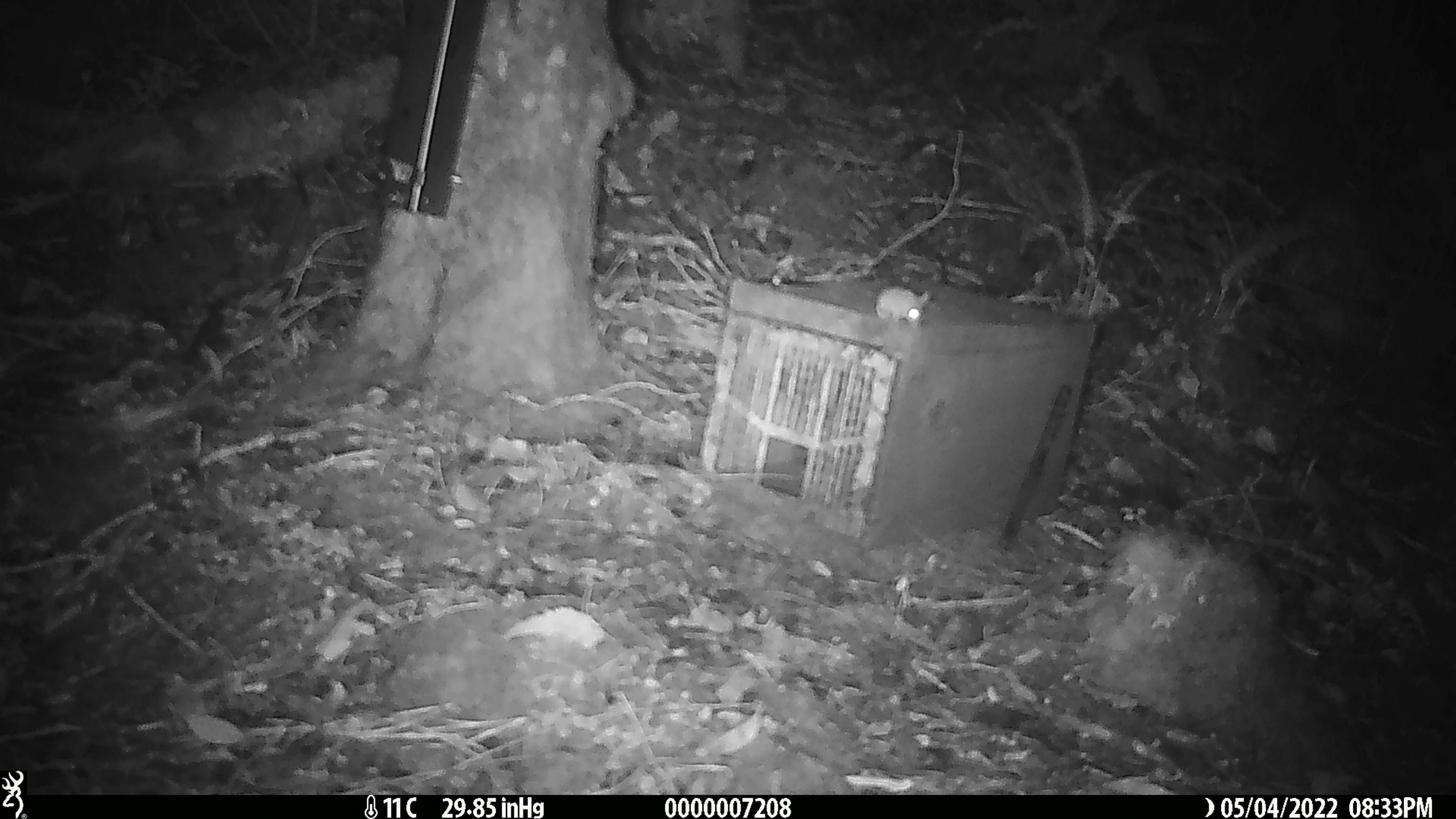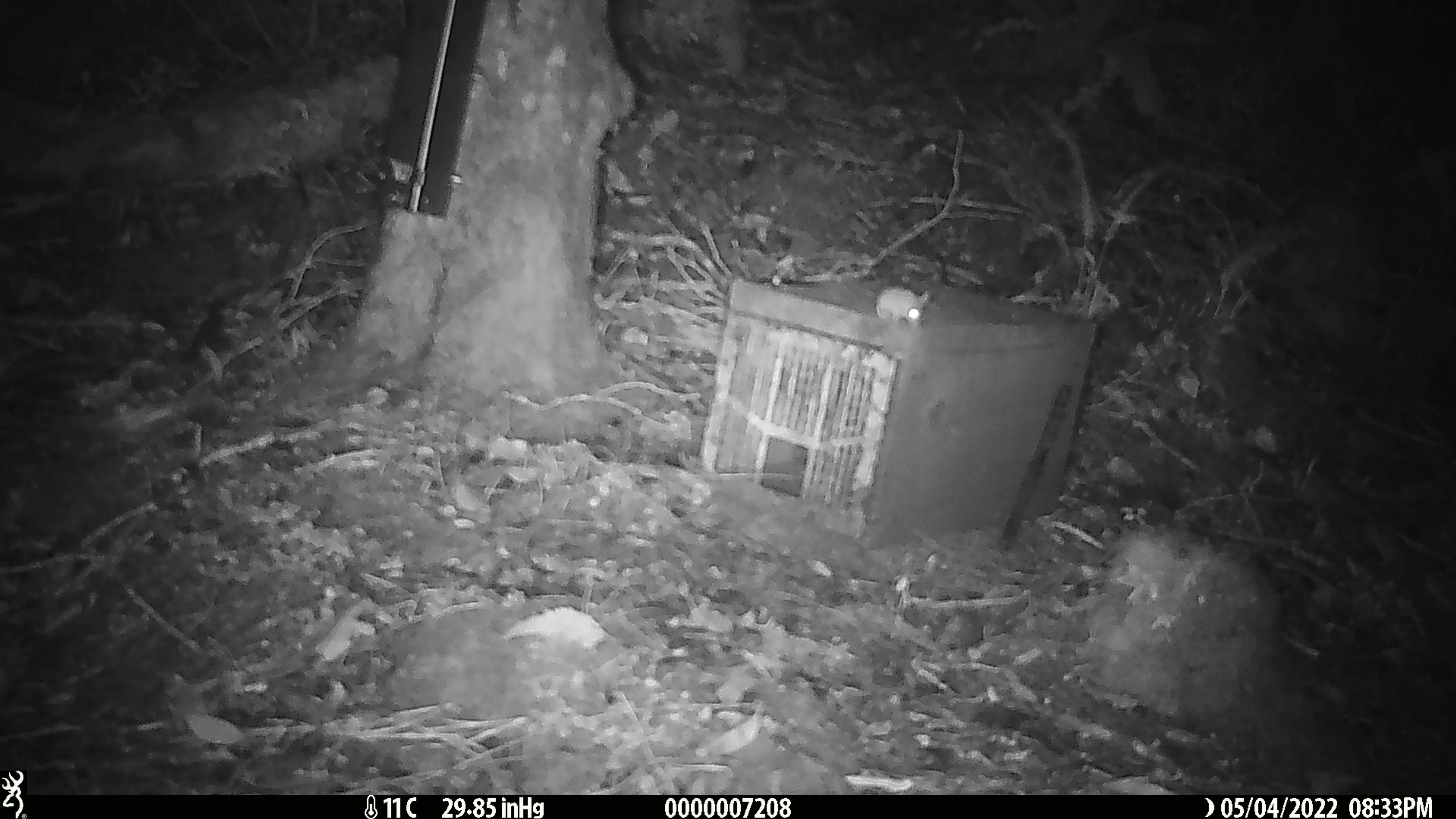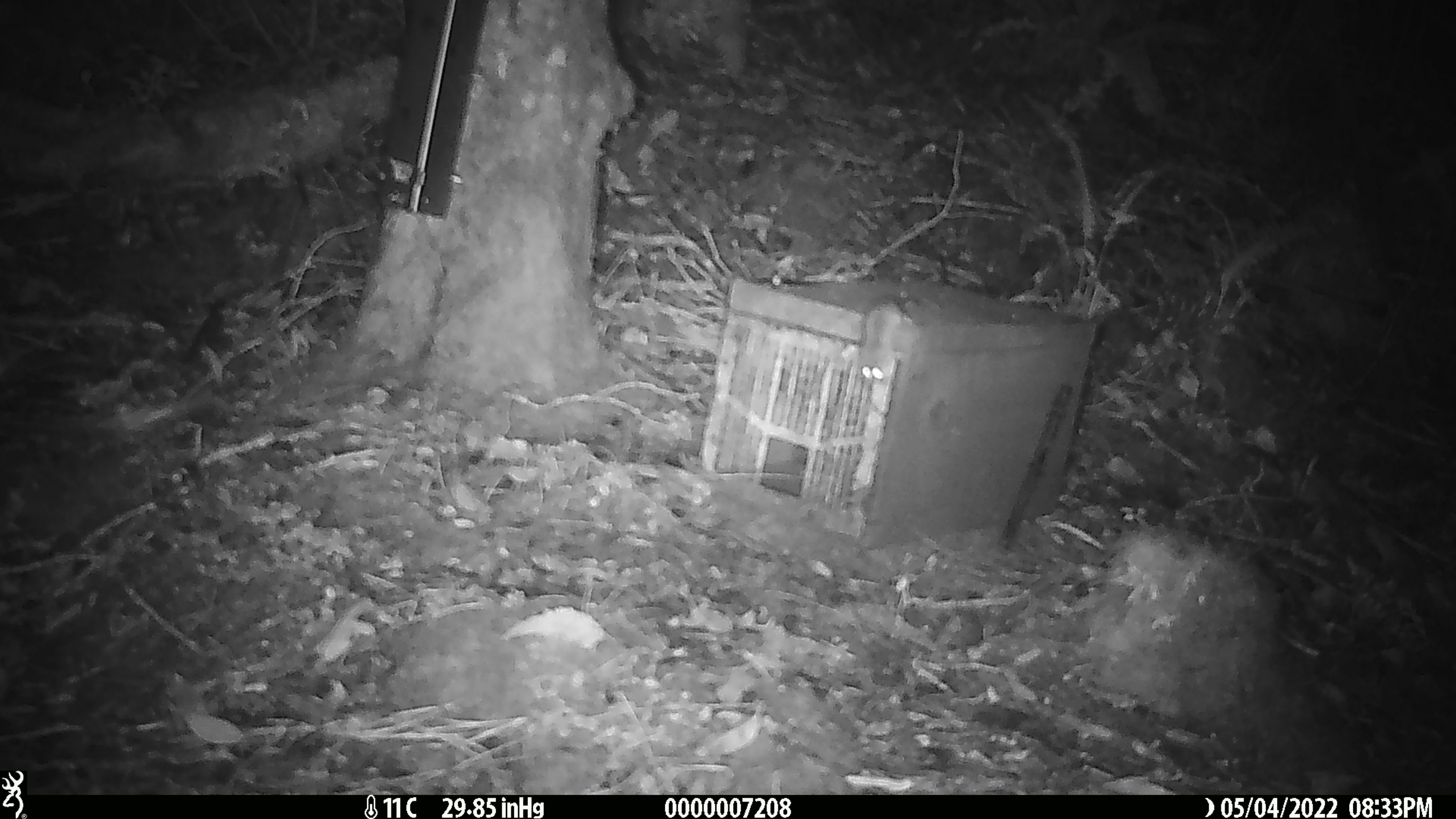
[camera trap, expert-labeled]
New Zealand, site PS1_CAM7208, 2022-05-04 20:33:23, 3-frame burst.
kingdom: Animalia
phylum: Chordata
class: Mammalia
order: Rodentia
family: Muridae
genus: Mus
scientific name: Mus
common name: mouse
Mouse (Mus).